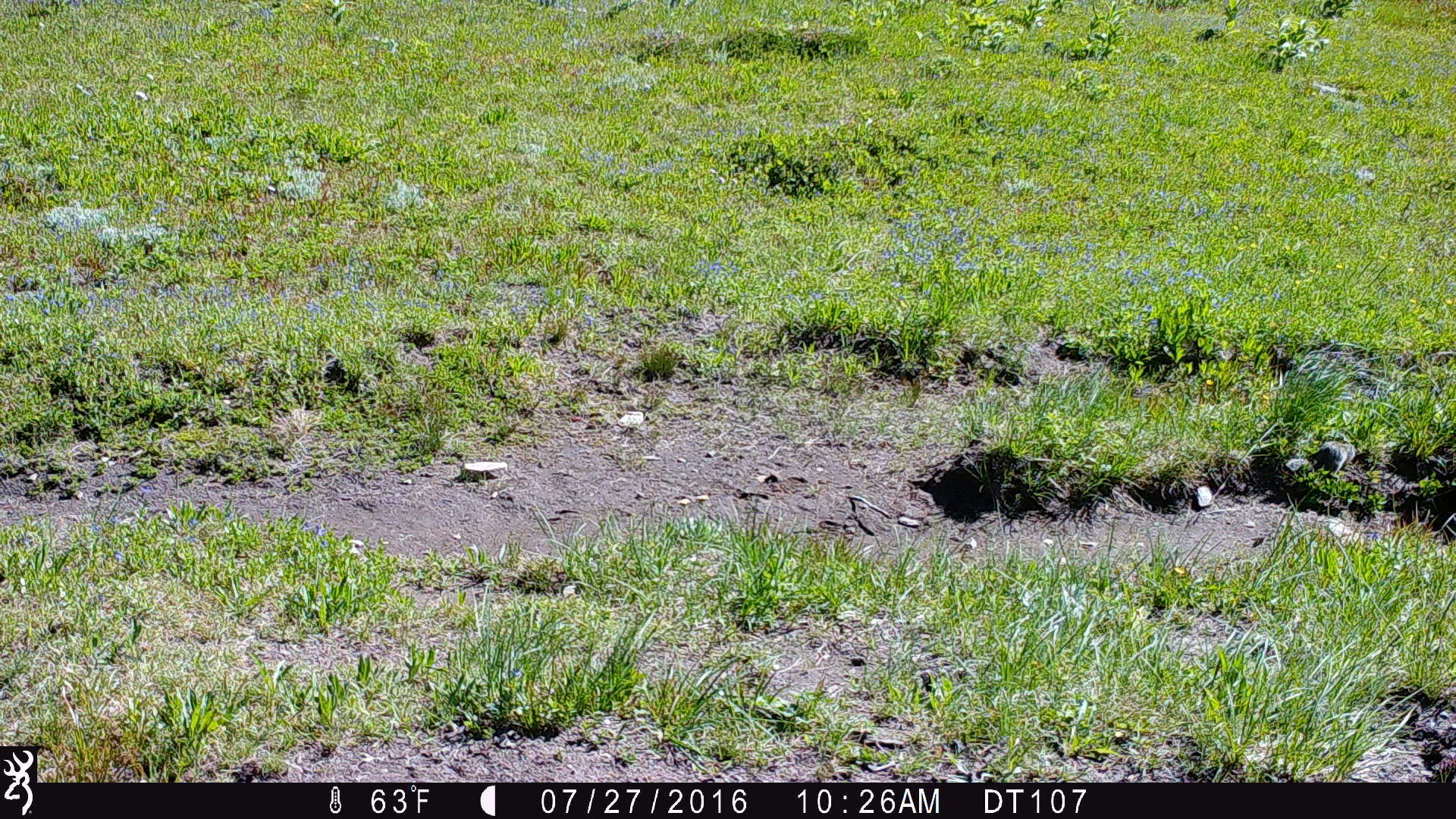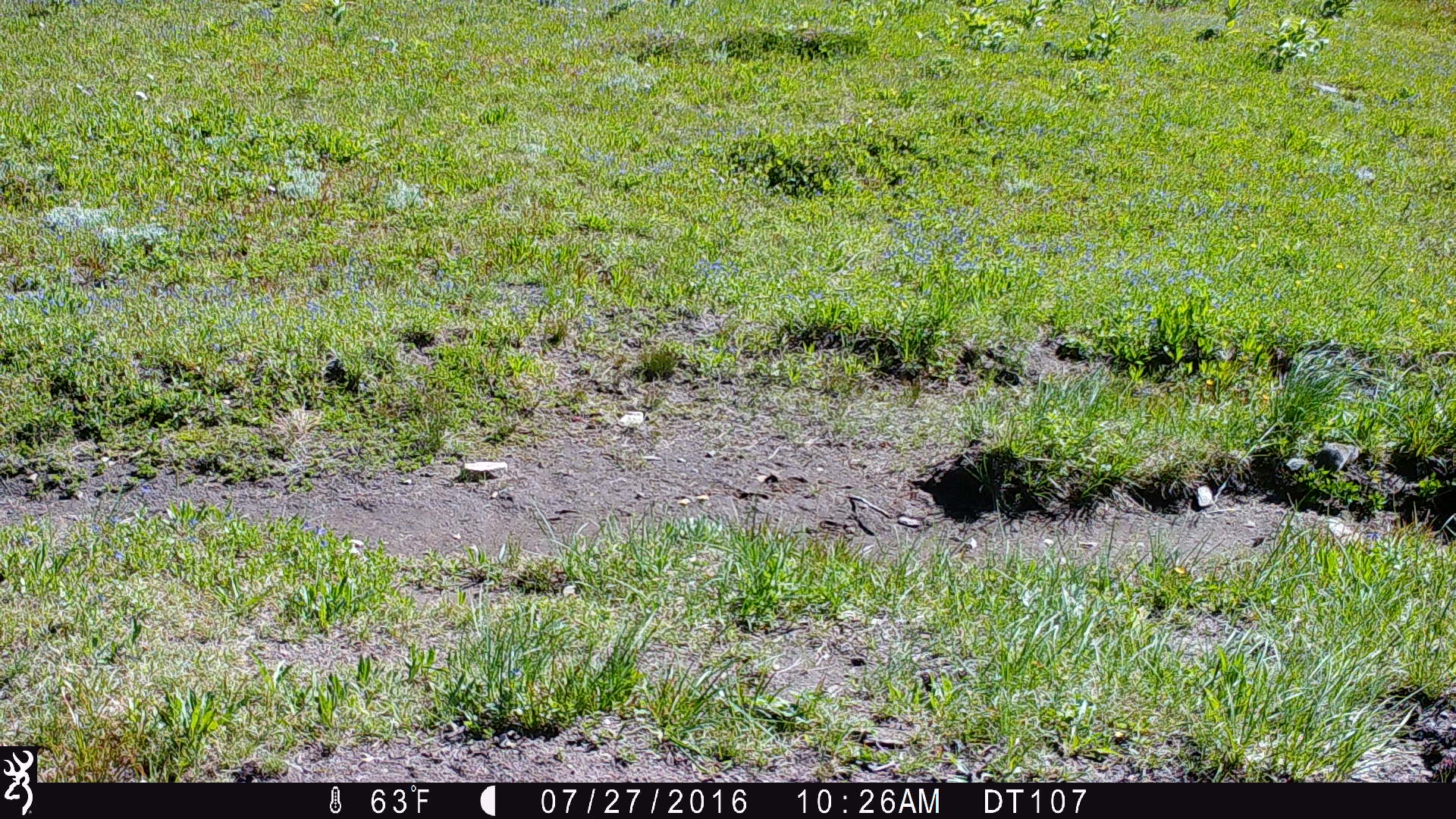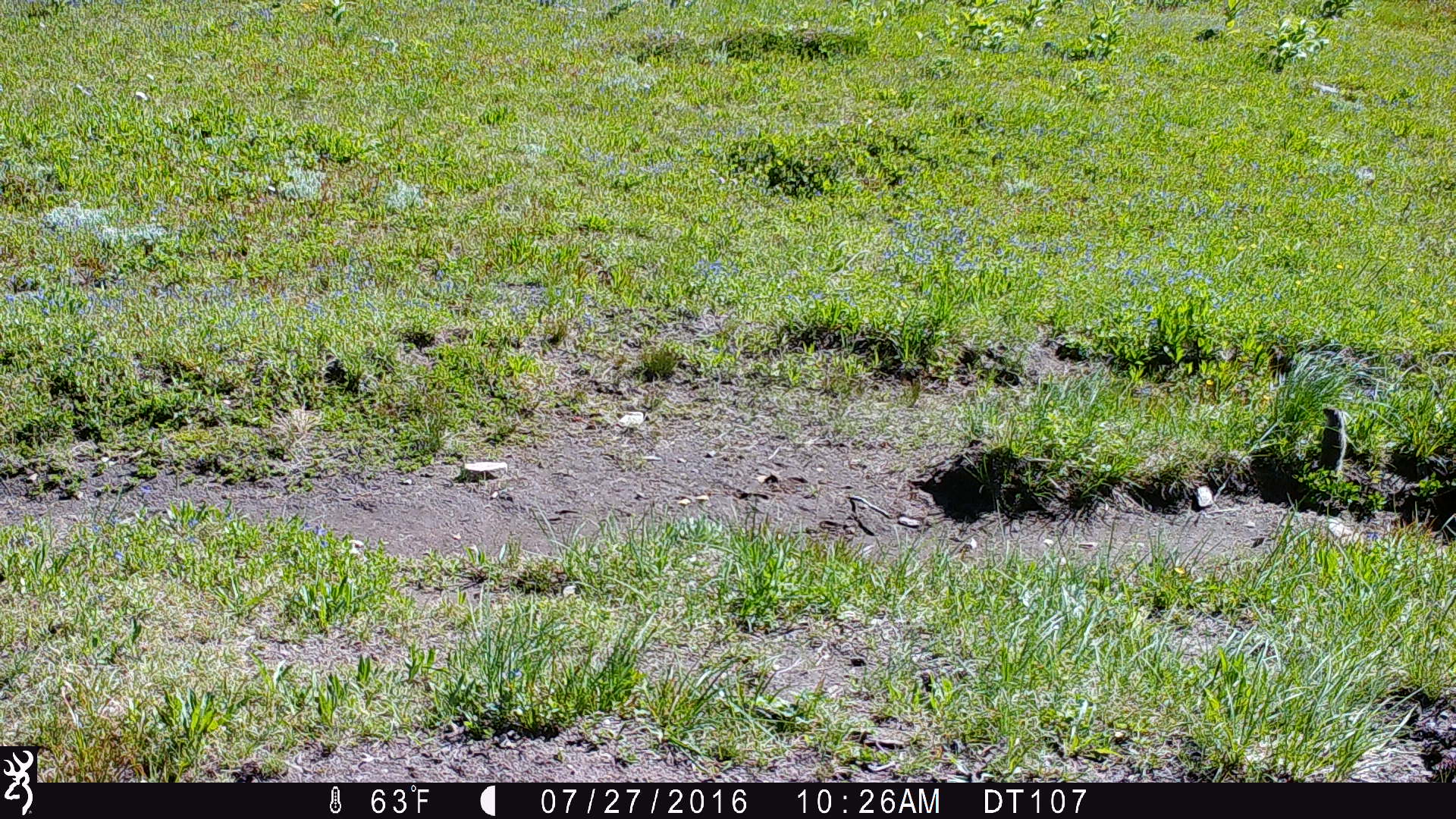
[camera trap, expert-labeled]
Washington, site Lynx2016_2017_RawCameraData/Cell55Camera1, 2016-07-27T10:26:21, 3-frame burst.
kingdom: Animalia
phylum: Chordata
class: Mammalia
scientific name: Mammalia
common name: small mammal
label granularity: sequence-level